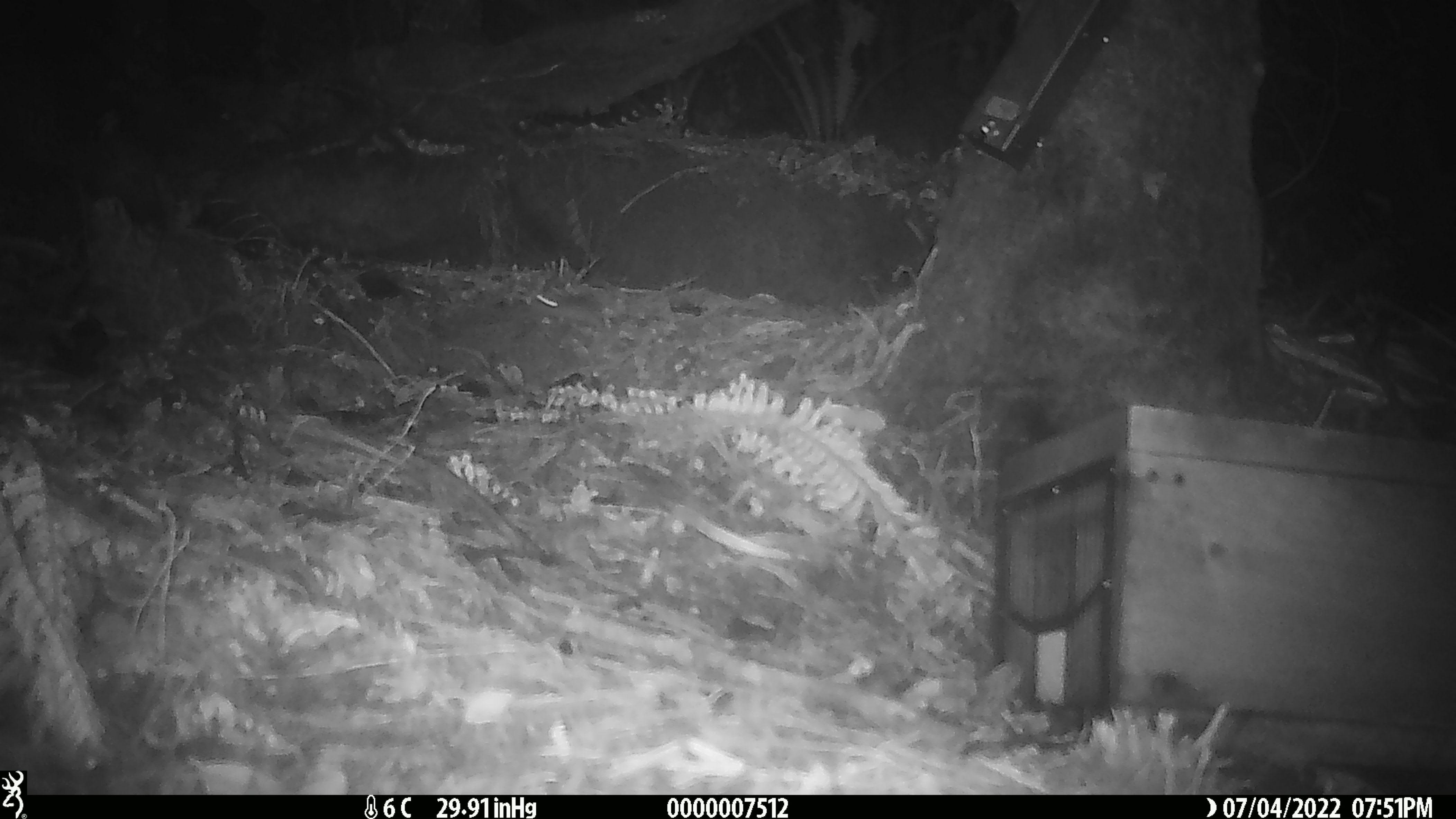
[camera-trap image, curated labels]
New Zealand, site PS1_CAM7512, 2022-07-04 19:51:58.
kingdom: Animalia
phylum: Chordata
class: Mammalia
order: Rodentia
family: Muridae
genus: Mus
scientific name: Mus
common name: mouse